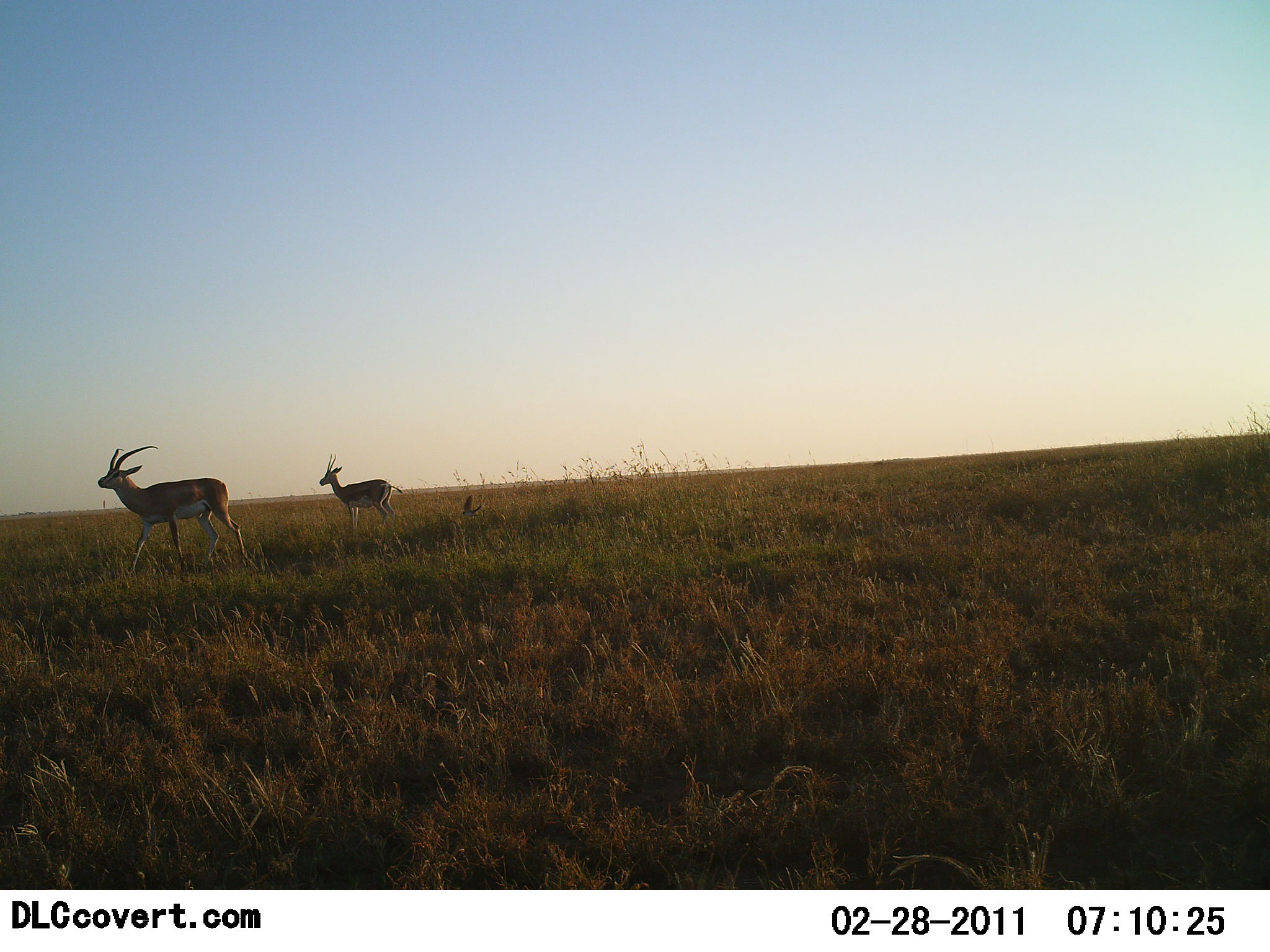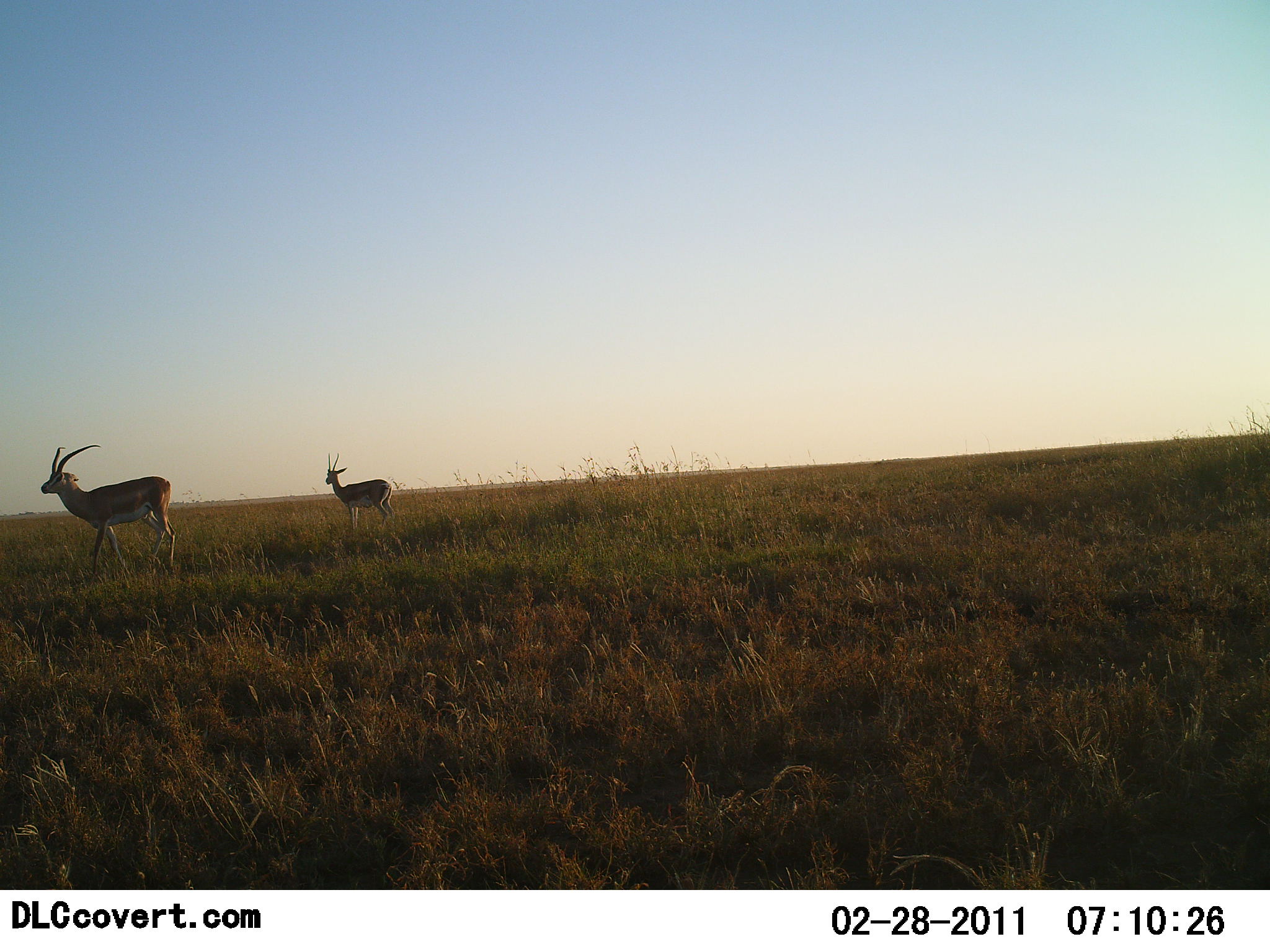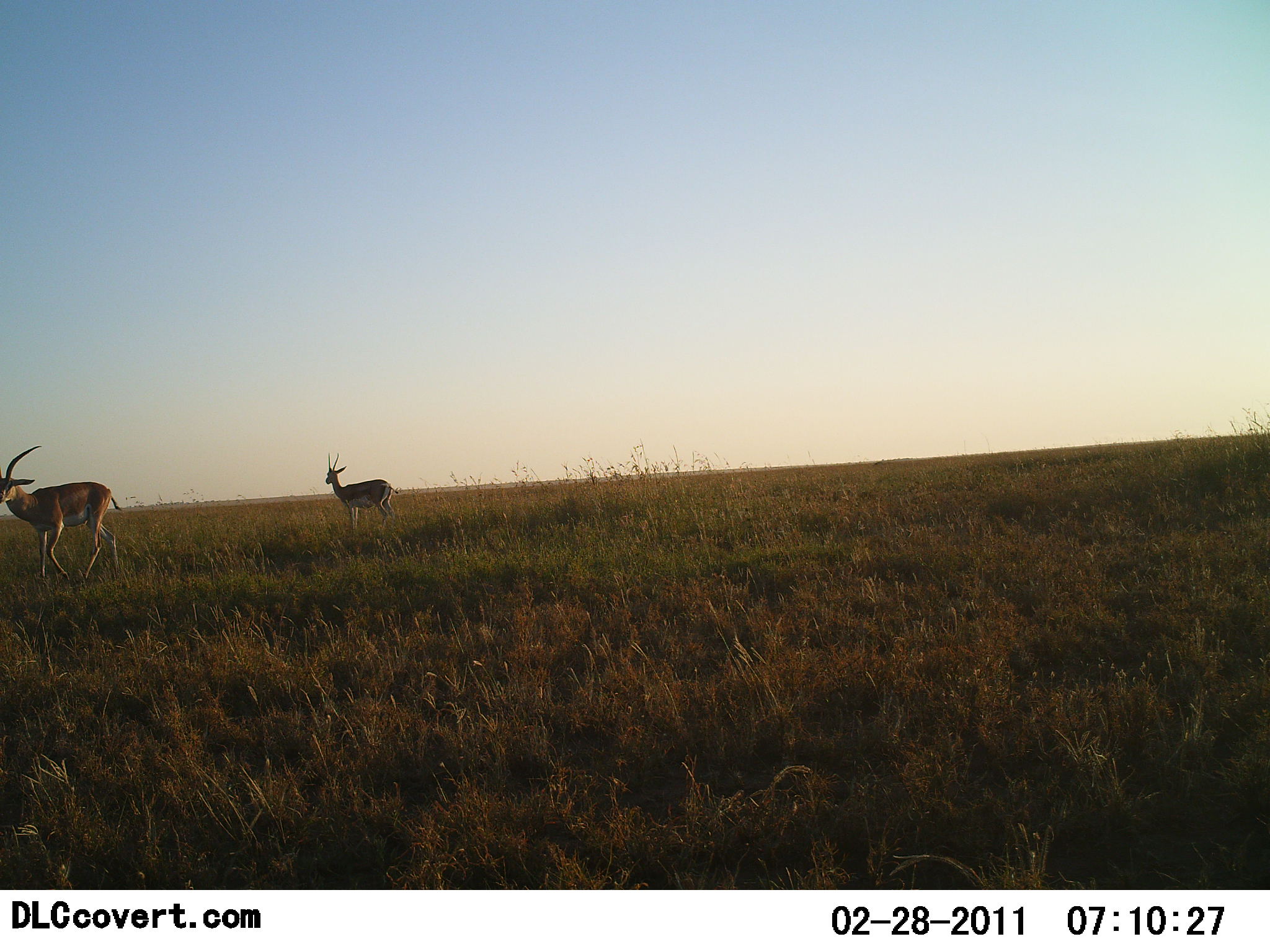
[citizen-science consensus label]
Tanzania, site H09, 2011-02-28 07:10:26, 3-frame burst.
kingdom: Animalia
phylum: Chordata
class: Mammalia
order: Artiodactyla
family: Bovidae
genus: Nanger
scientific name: Nanger granti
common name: grant's gazelle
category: gazellegrants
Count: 2.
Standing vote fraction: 67%.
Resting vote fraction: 0%.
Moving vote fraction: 67%.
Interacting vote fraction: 0%.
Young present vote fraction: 0%.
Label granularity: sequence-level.